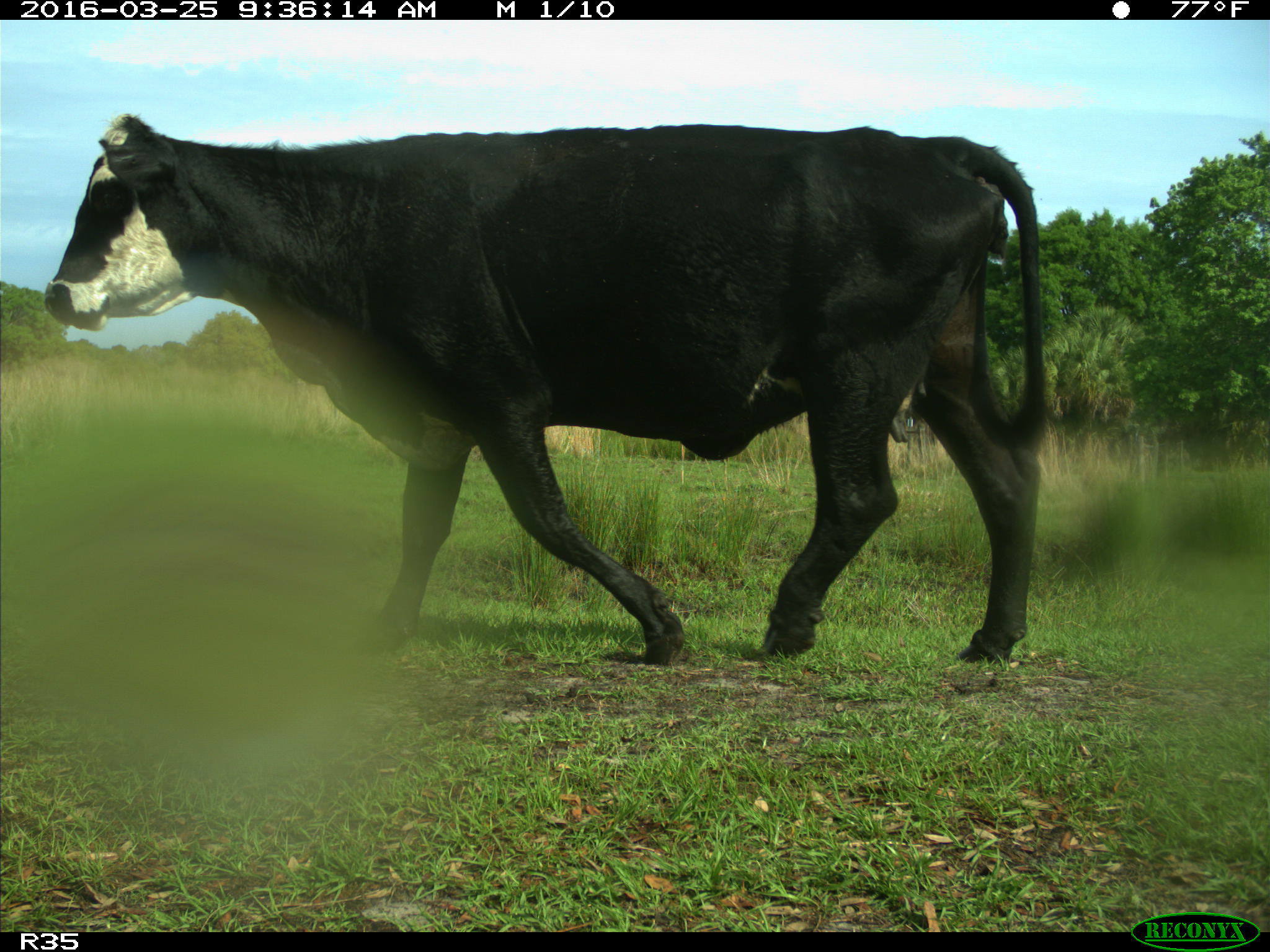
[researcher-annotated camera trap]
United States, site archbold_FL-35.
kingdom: Animalia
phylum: Chordata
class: Mammalia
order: Artiodactyla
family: Bovidae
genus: Bos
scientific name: Bos taurus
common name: domestic cow